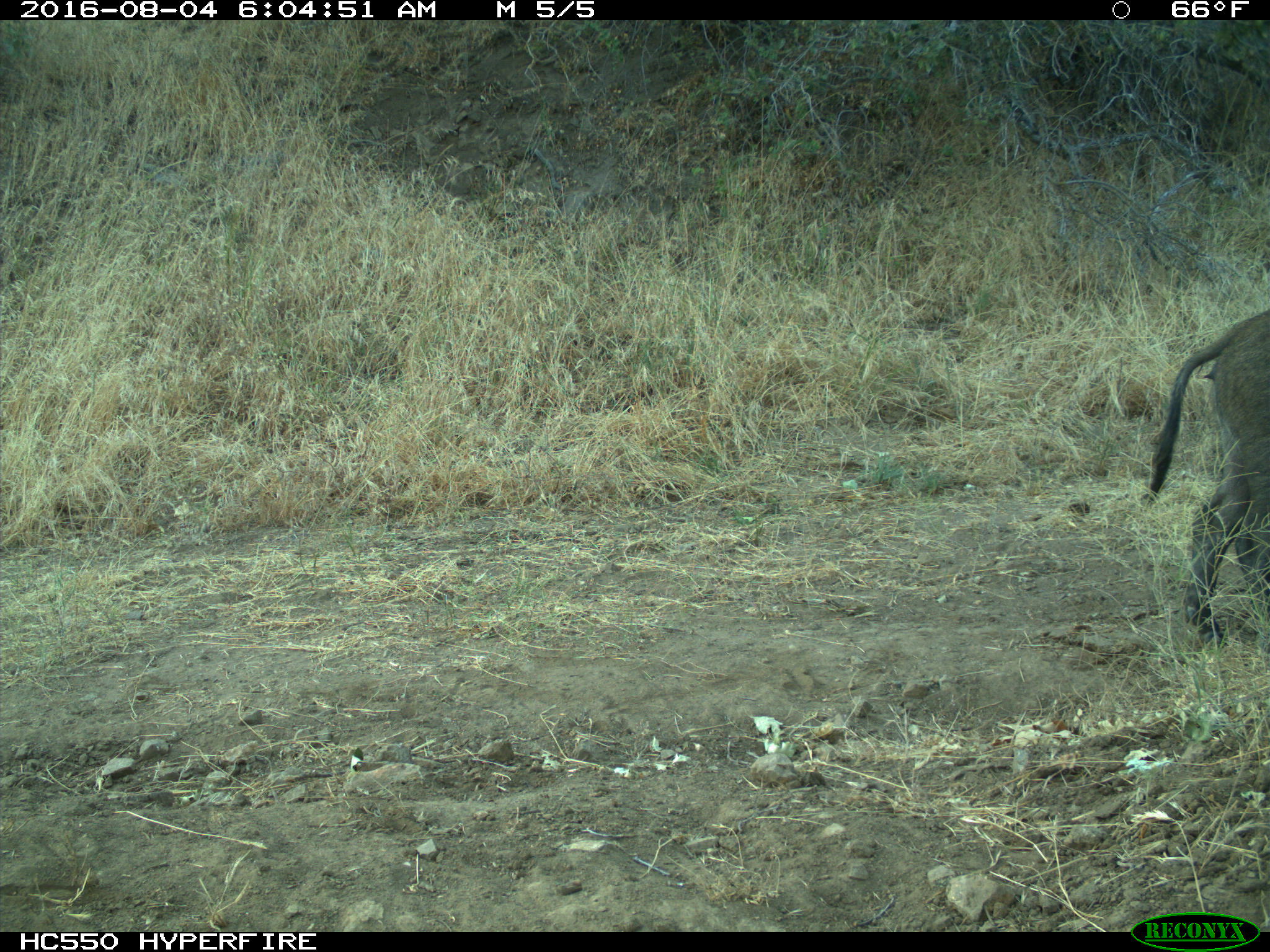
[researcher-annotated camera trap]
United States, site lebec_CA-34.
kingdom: Animalia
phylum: Chordata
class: Mammalia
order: Artiodactyla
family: Suidae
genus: Sus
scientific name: Sus scrofa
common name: wild boar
Sus scrofa (wild boar).